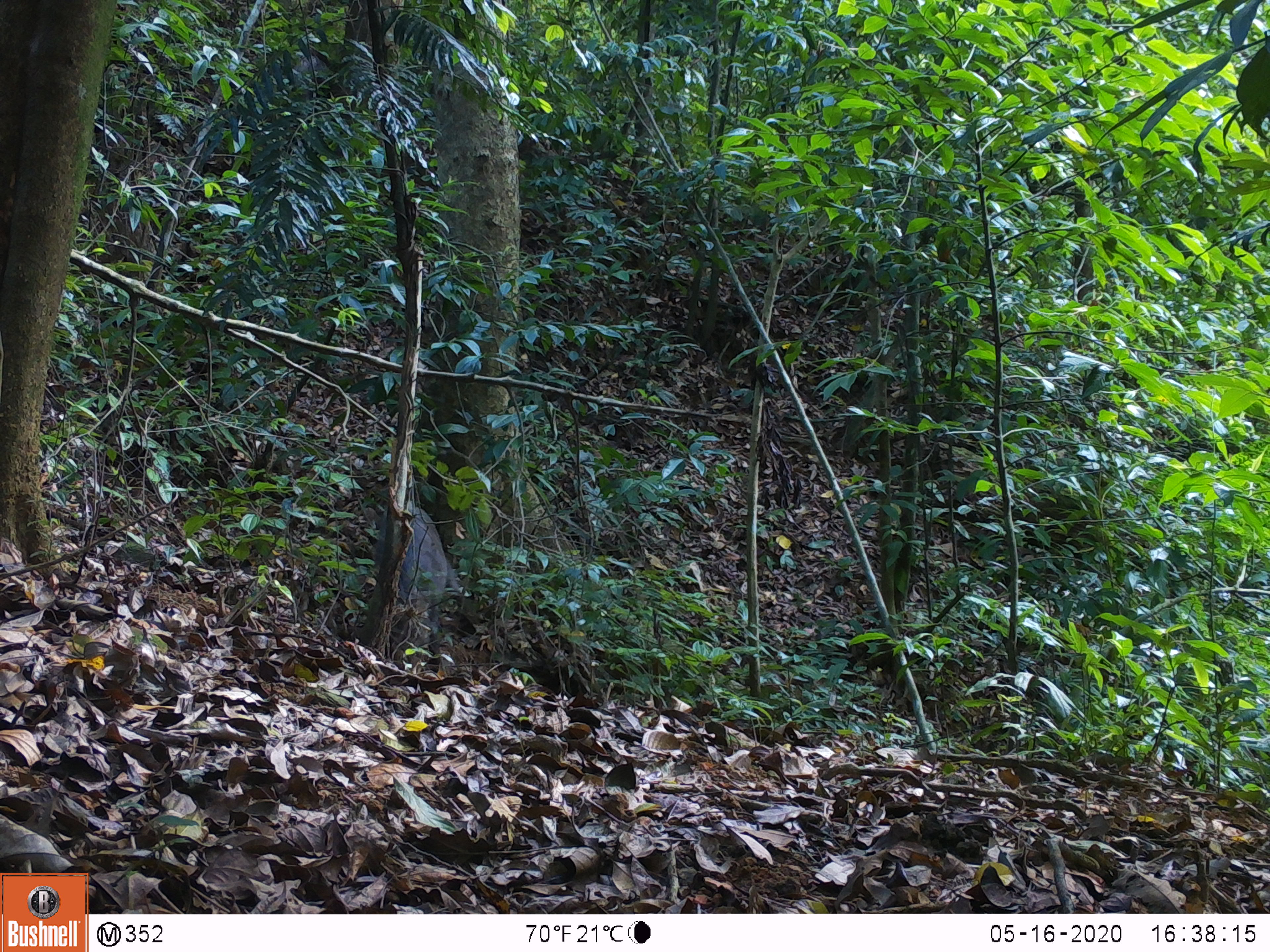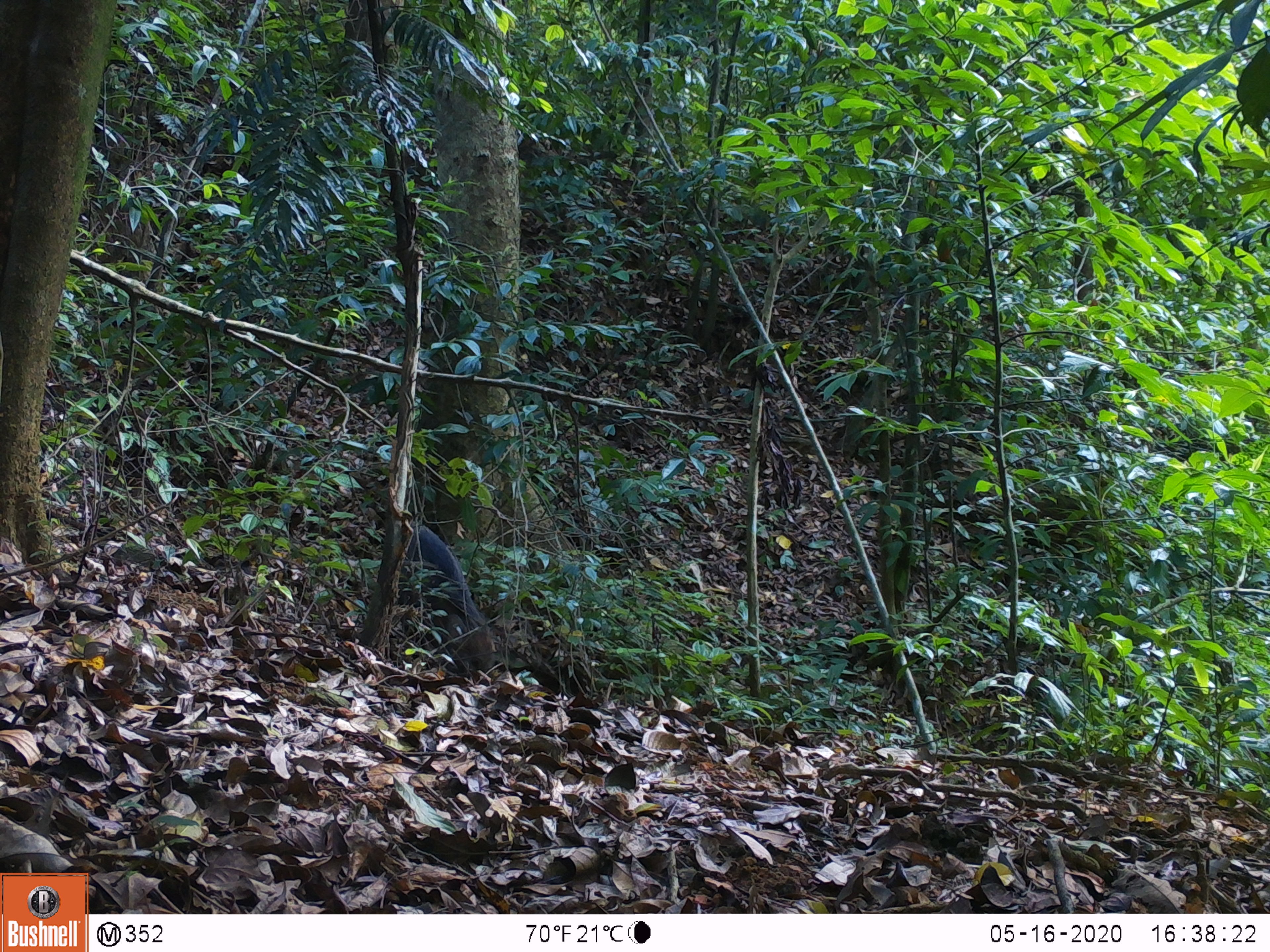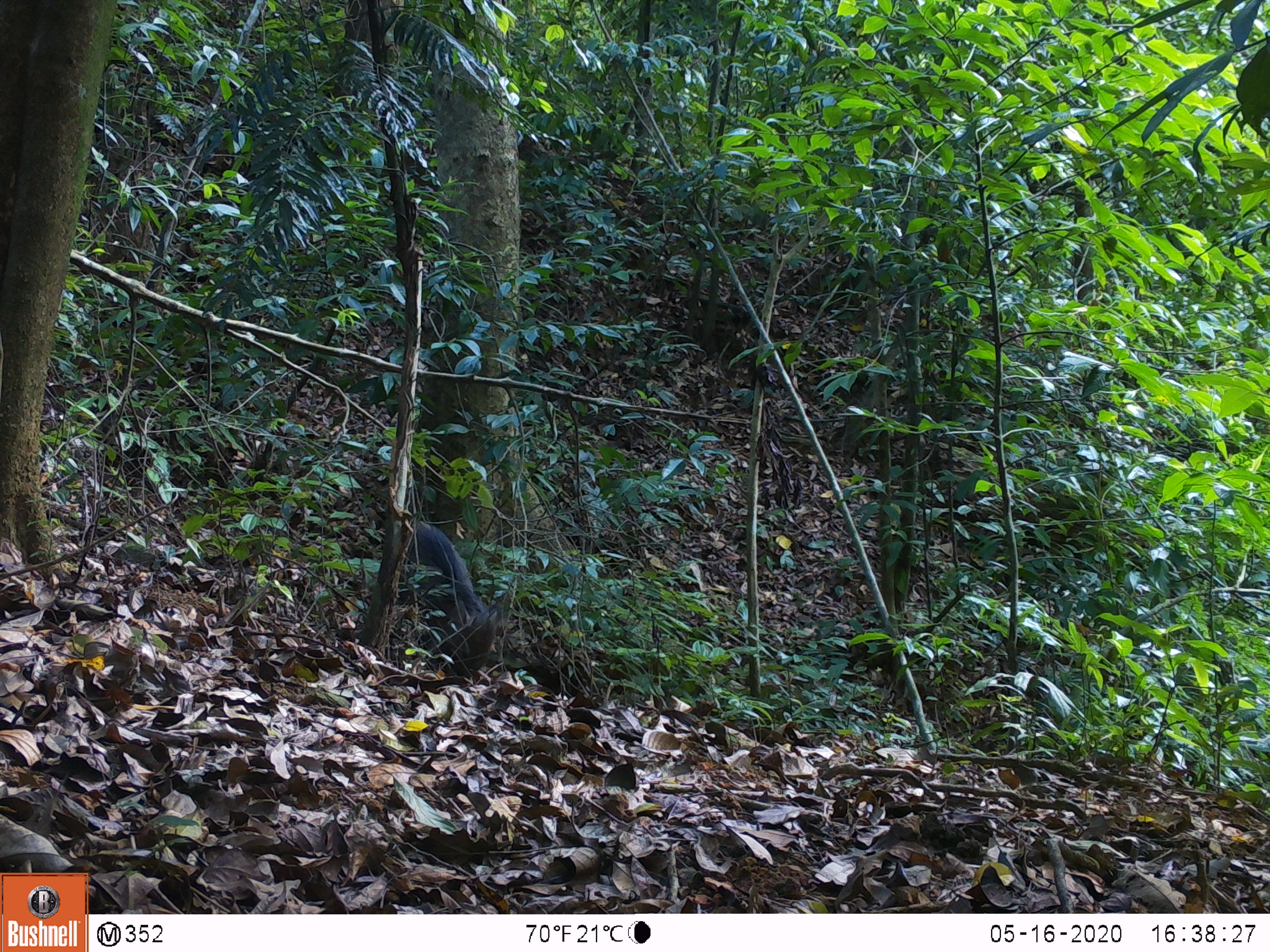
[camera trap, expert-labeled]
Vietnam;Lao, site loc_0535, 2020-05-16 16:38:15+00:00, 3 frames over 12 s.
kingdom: Animalia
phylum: Chordata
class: Mammalia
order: Artiodactyla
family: Suidae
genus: Sus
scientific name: Sus scrofa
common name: eurasian wild pig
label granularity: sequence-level